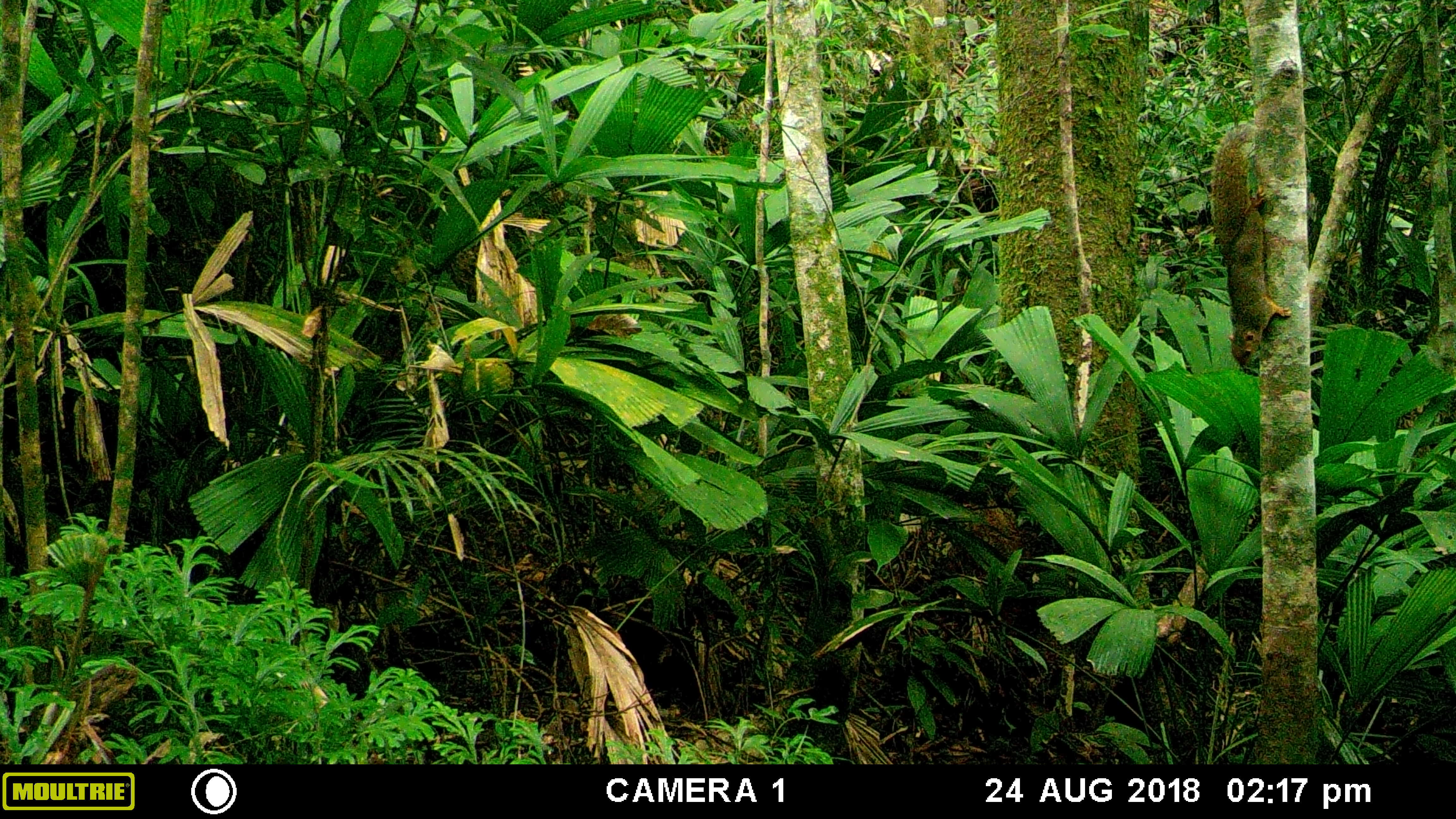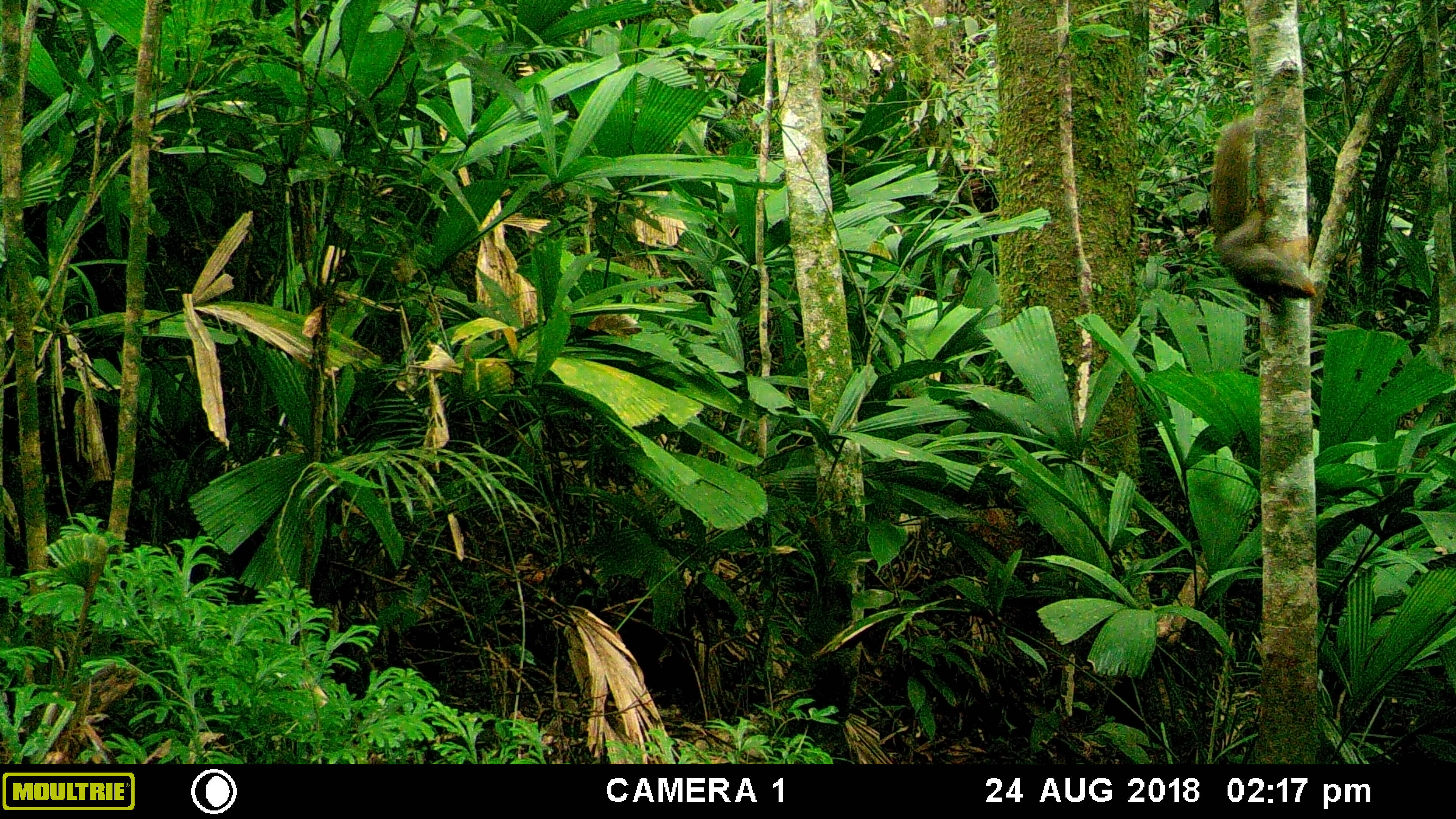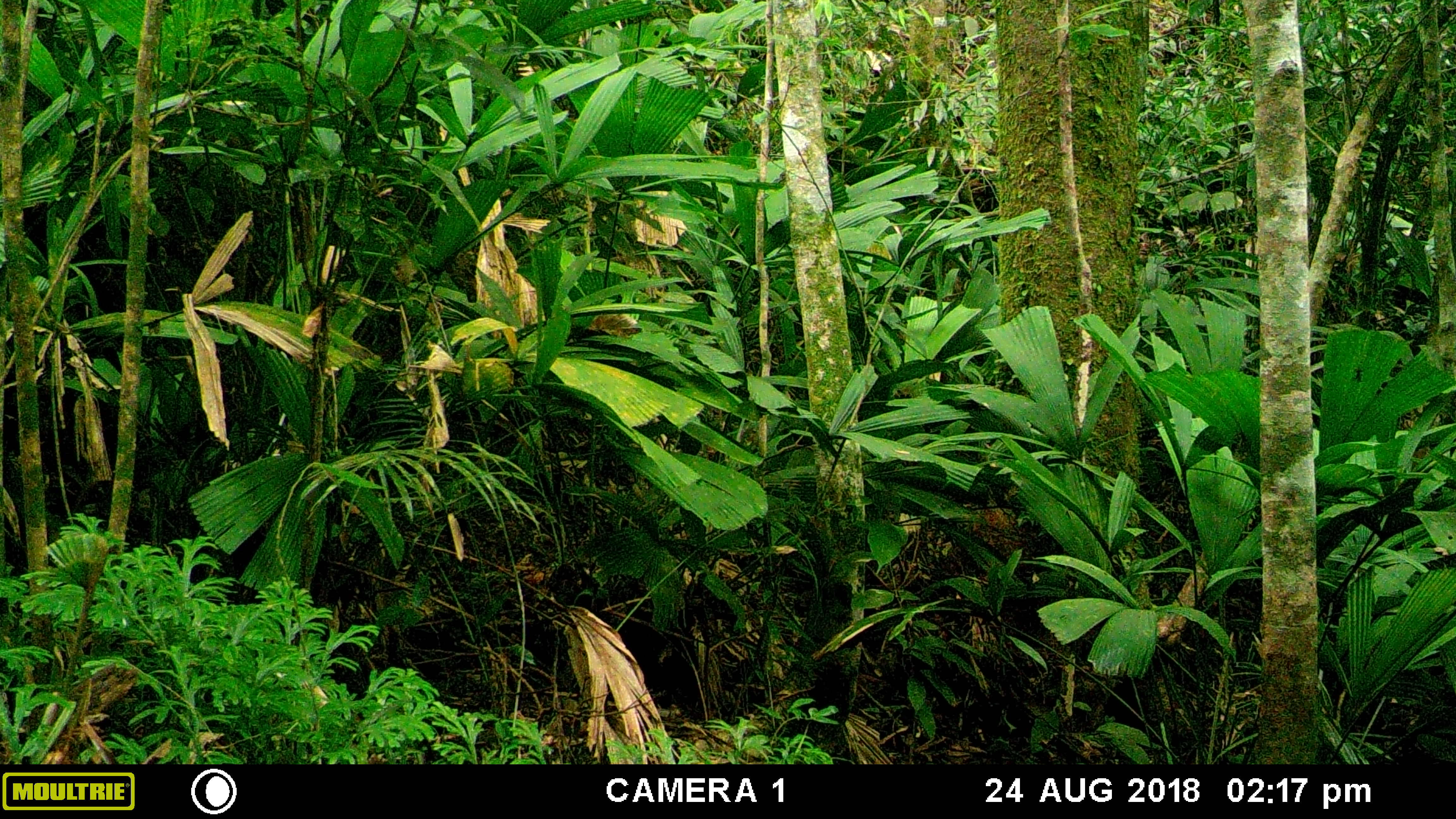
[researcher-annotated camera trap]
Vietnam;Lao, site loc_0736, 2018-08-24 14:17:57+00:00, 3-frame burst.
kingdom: Animalia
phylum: Chordata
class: Mammalia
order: Rodentia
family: Sciuridae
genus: Callosciurus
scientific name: Callosciurus erythraeus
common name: pallas's squirrel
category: pallass squirrel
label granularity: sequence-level